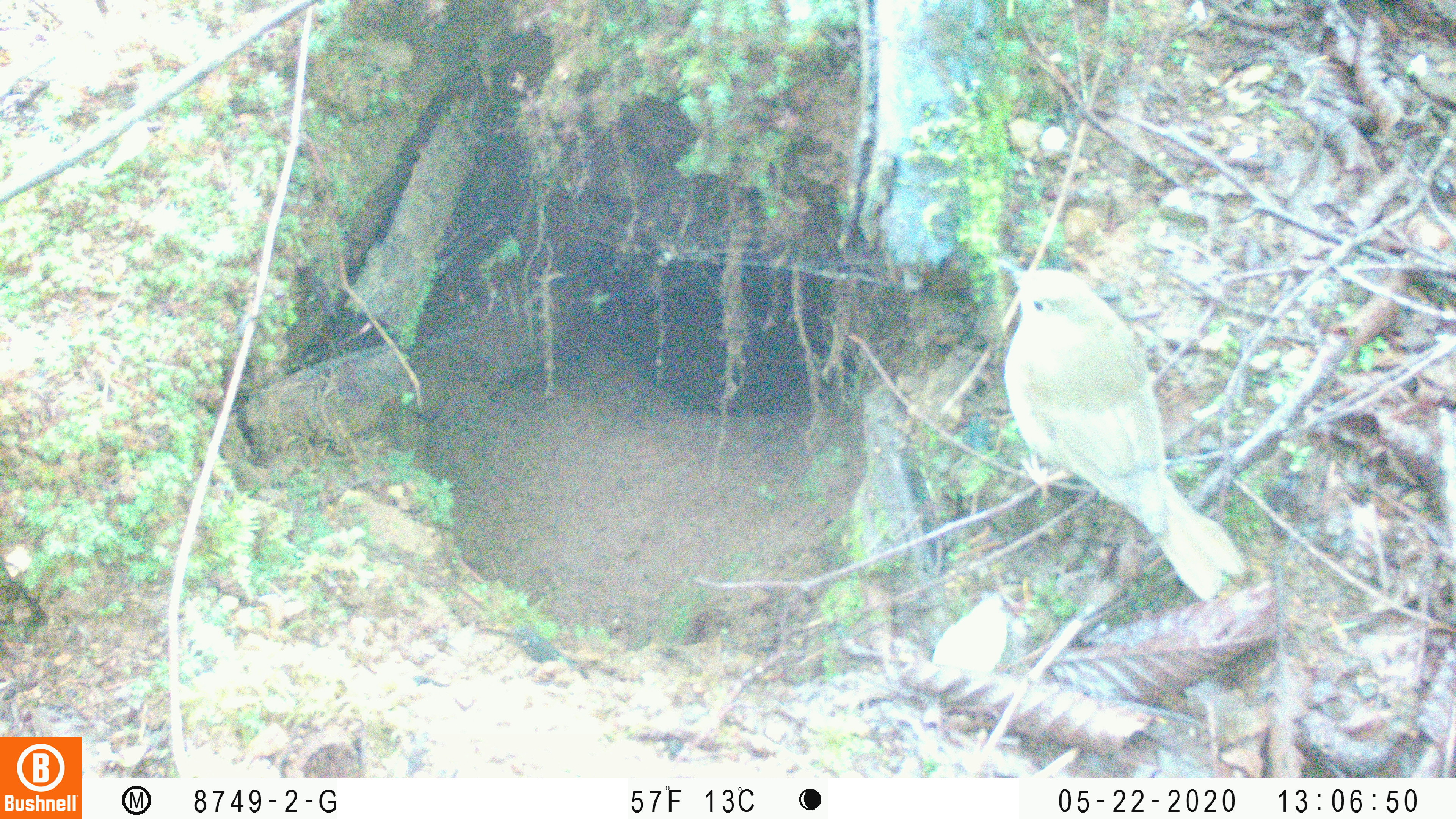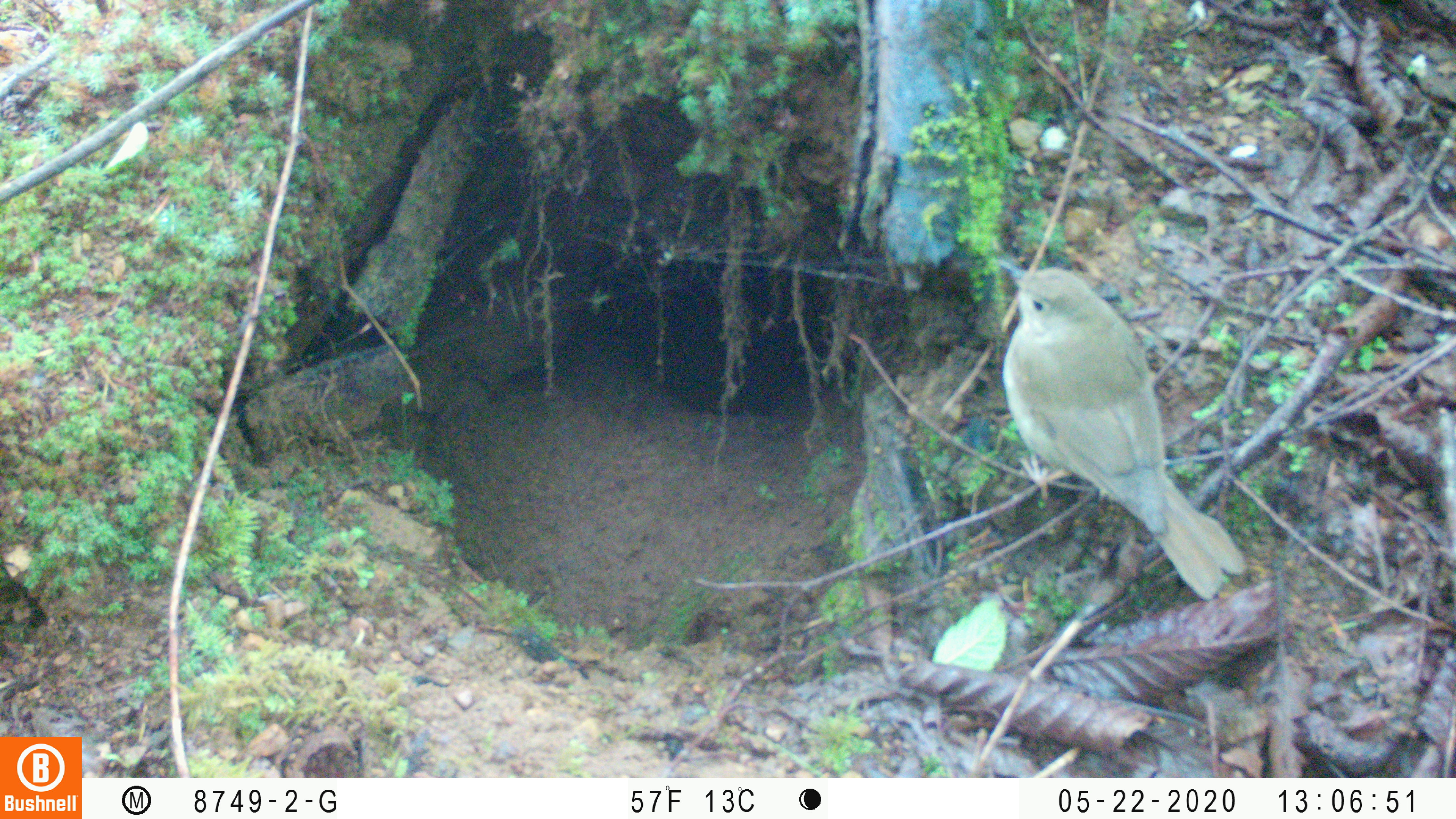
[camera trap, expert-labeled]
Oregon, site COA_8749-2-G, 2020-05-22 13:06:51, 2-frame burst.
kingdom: Animalia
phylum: Chordata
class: Aves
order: Passeriformes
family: Turdidae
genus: Catharus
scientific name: Catharus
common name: brown thrushes and nightingale-thrushes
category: catharus species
Catharus species (brown thrushes and nightingale-thrushes) (Catharus).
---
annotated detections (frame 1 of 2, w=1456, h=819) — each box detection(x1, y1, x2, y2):
catharus species: detection(983, 249, 1261, 617)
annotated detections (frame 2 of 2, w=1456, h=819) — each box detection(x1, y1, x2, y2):
catharus species: detection(978, 246, 1261, 612)